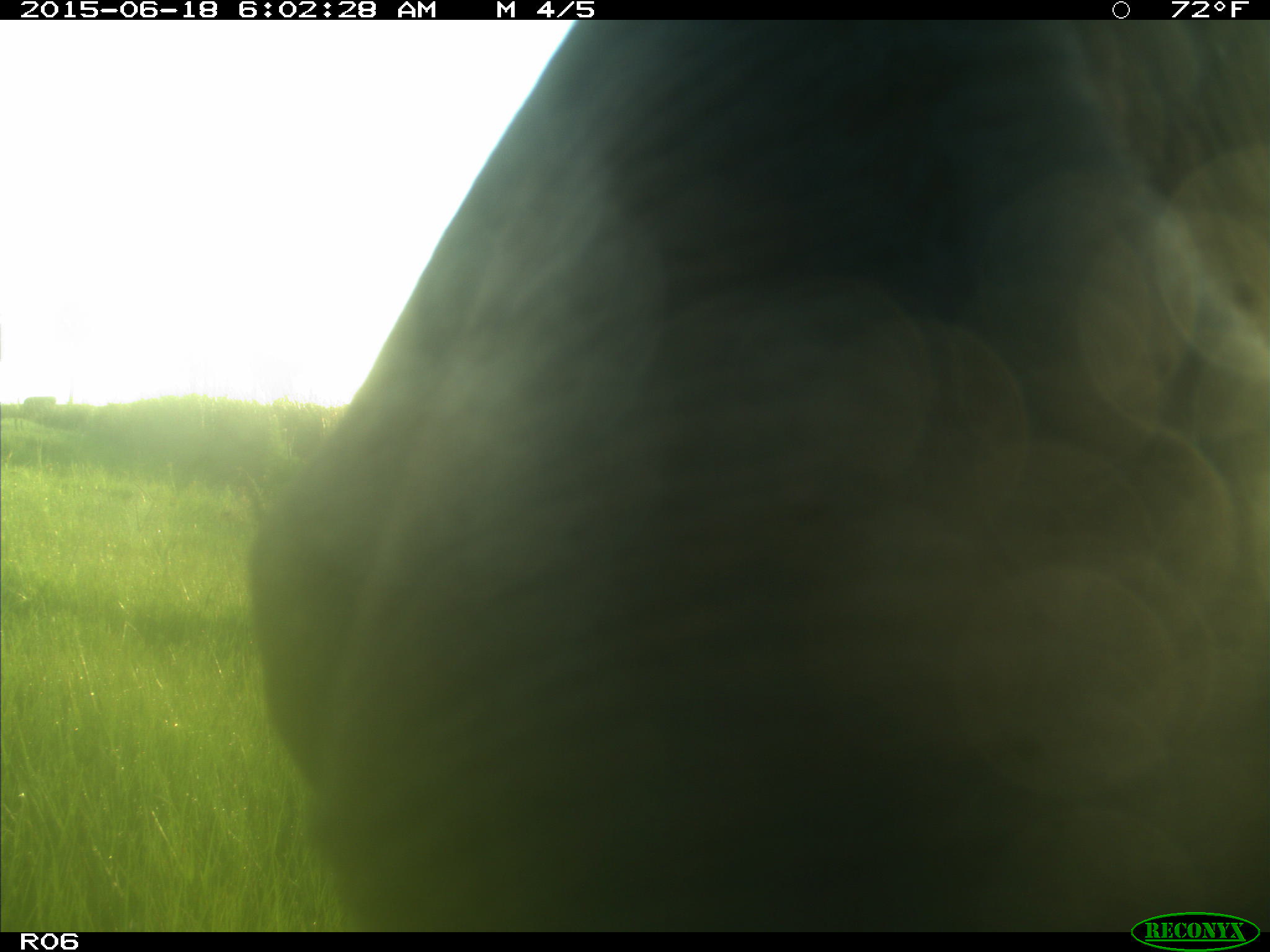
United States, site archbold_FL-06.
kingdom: Animalia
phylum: Chordata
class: Mammalia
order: Artiodactyla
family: Bovidae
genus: Bos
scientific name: Bos taurus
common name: domestic cow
Bos taurus (domestic cow).